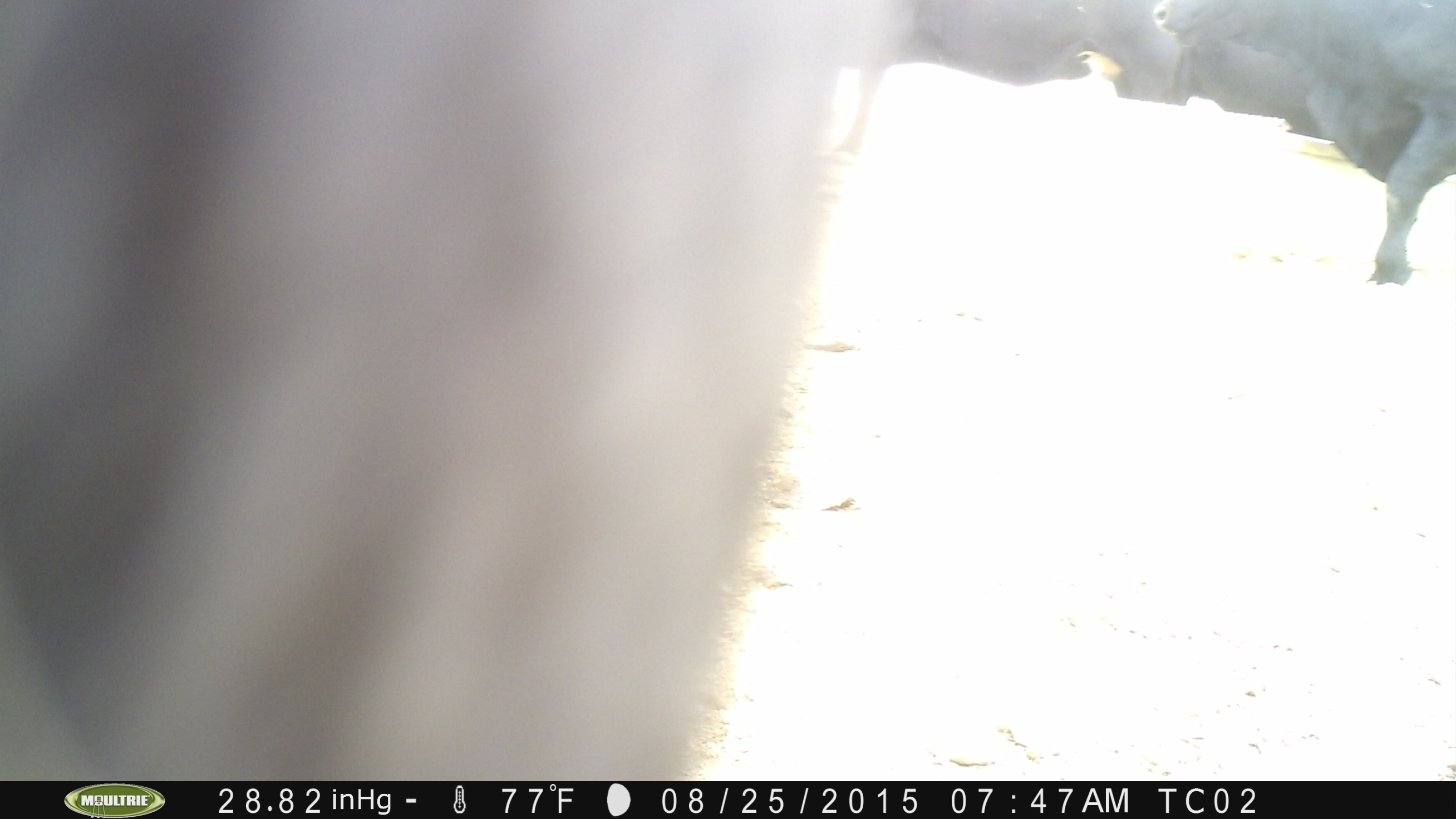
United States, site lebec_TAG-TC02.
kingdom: Animalia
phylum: Chordata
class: Mammalia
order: Artiodactyla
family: Bovidae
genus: Bos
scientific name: Bos taurus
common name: domestic cow